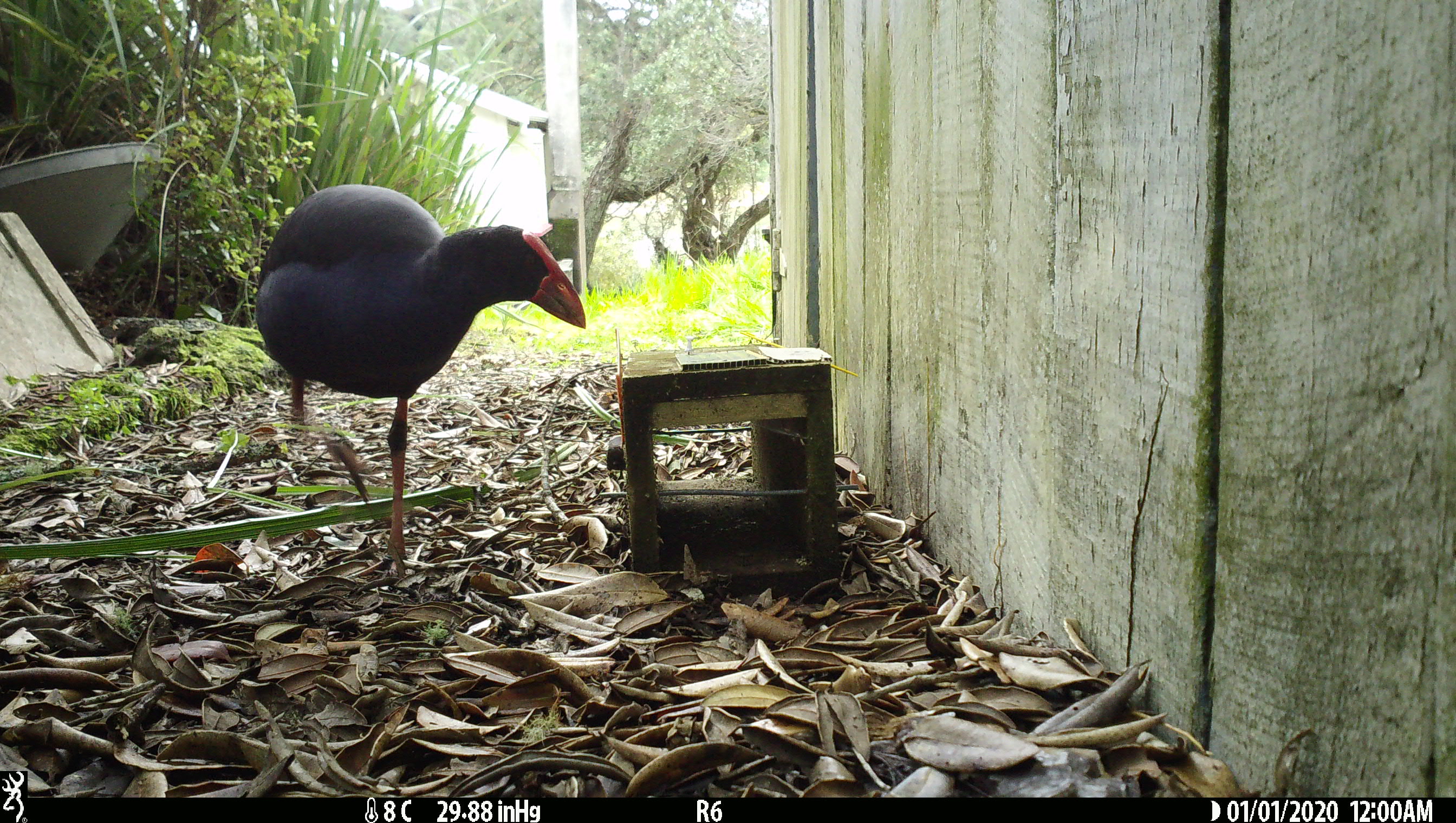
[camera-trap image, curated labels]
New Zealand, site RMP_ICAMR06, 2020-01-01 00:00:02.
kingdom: Animalia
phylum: Chordata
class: Aves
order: Gruiformes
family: Rallidae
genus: Porphyrio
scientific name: Porphyrio melanotus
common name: australasian swamphen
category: pukeko